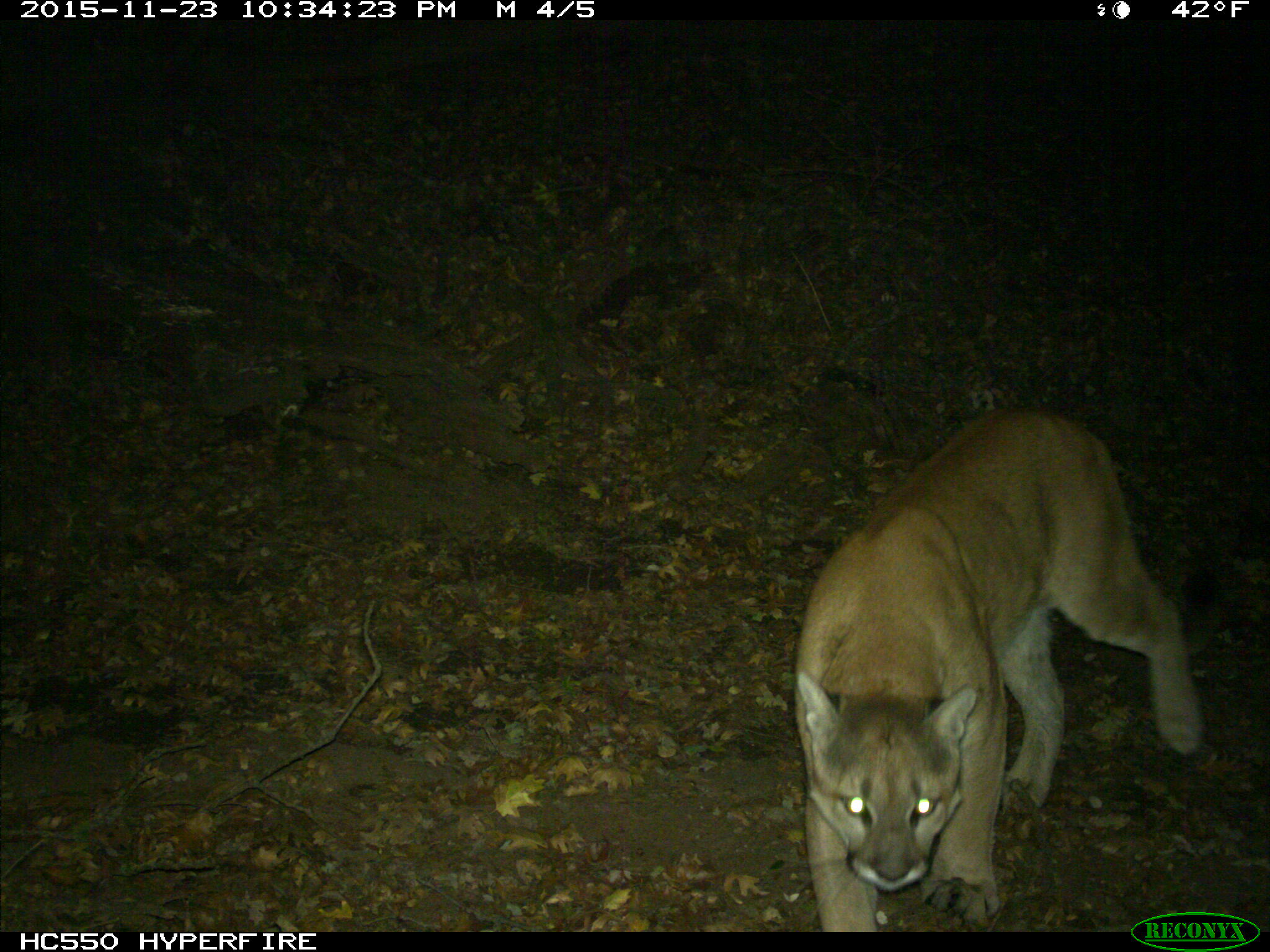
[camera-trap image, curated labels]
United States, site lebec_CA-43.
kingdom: Animalia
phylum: Chordata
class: Mammalia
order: Carnivora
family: Felidae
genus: Puma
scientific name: Puma concolor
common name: mountain lion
Puma concolor (mountain lion).